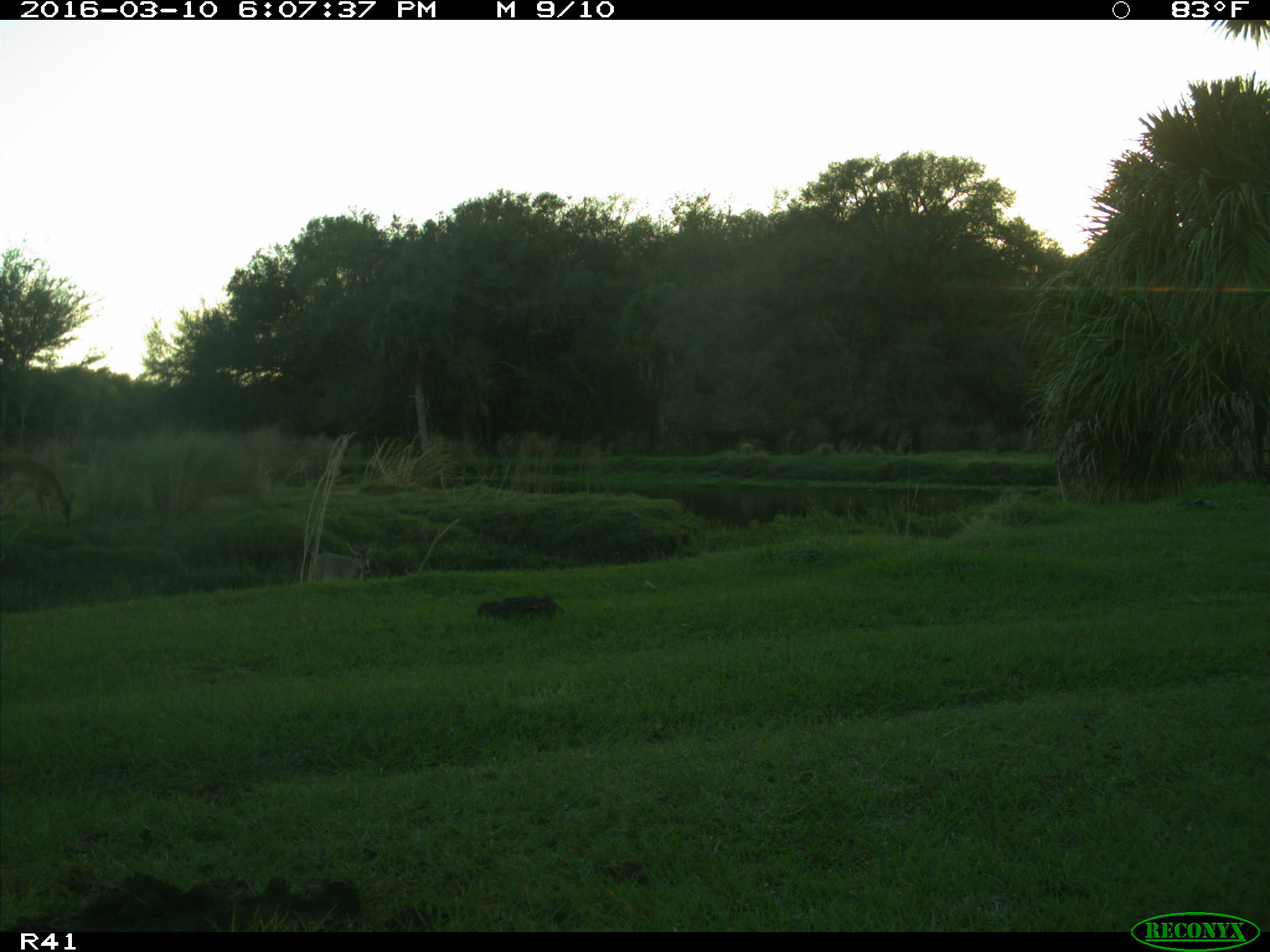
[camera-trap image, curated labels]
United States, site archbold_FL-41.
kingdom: Animalia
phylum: Chordata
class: Mammalia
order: Artiodactyla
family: Cervidae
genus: Odocoileus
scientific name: Odocoileus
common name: deer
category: unidentified deer